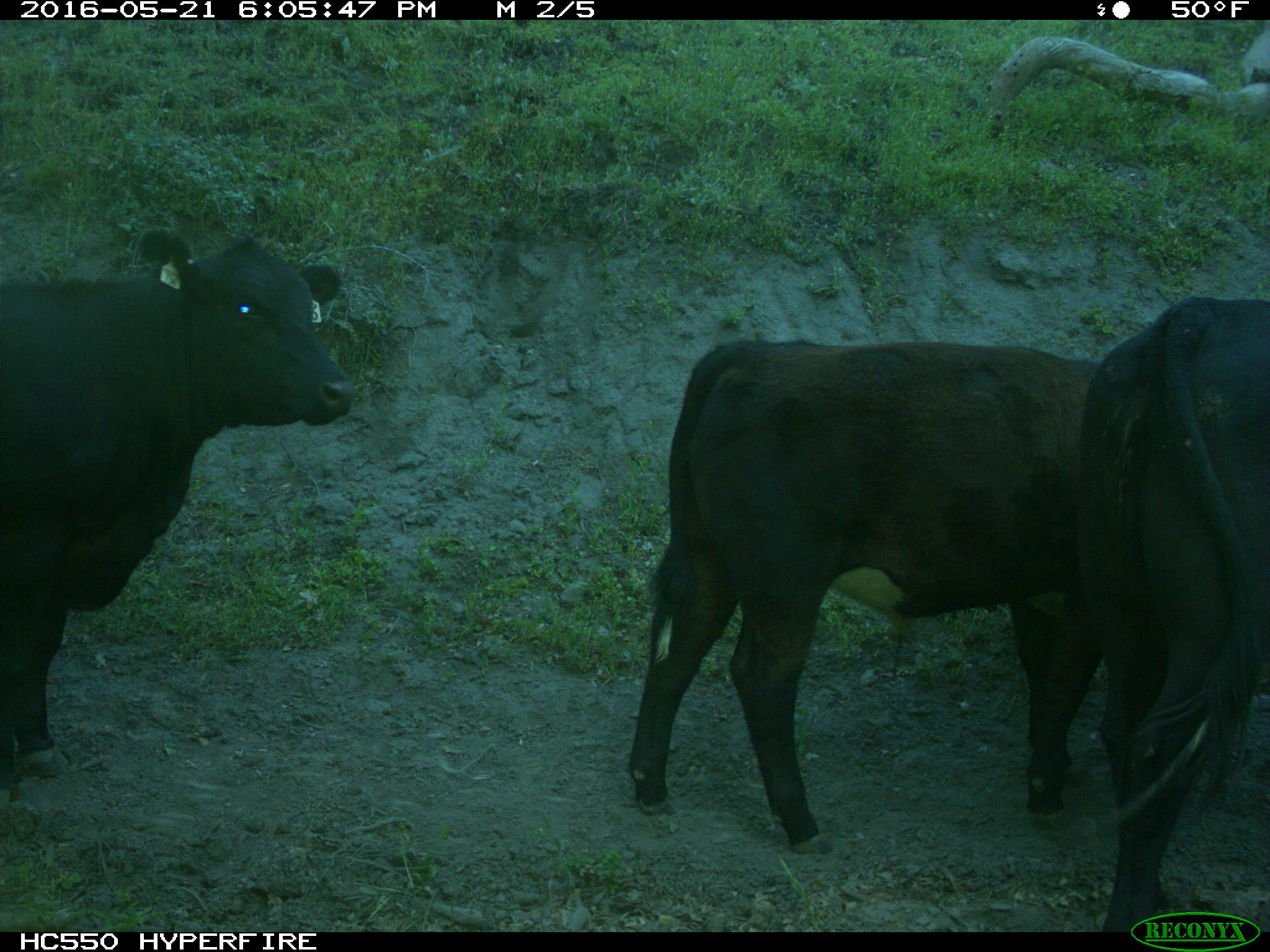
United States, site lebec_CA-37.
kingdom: Animalia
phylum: Chordata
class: Mammalia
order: Artiodactyla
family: Bovidae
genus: Bos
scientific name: Bos taurus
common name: domestic cow